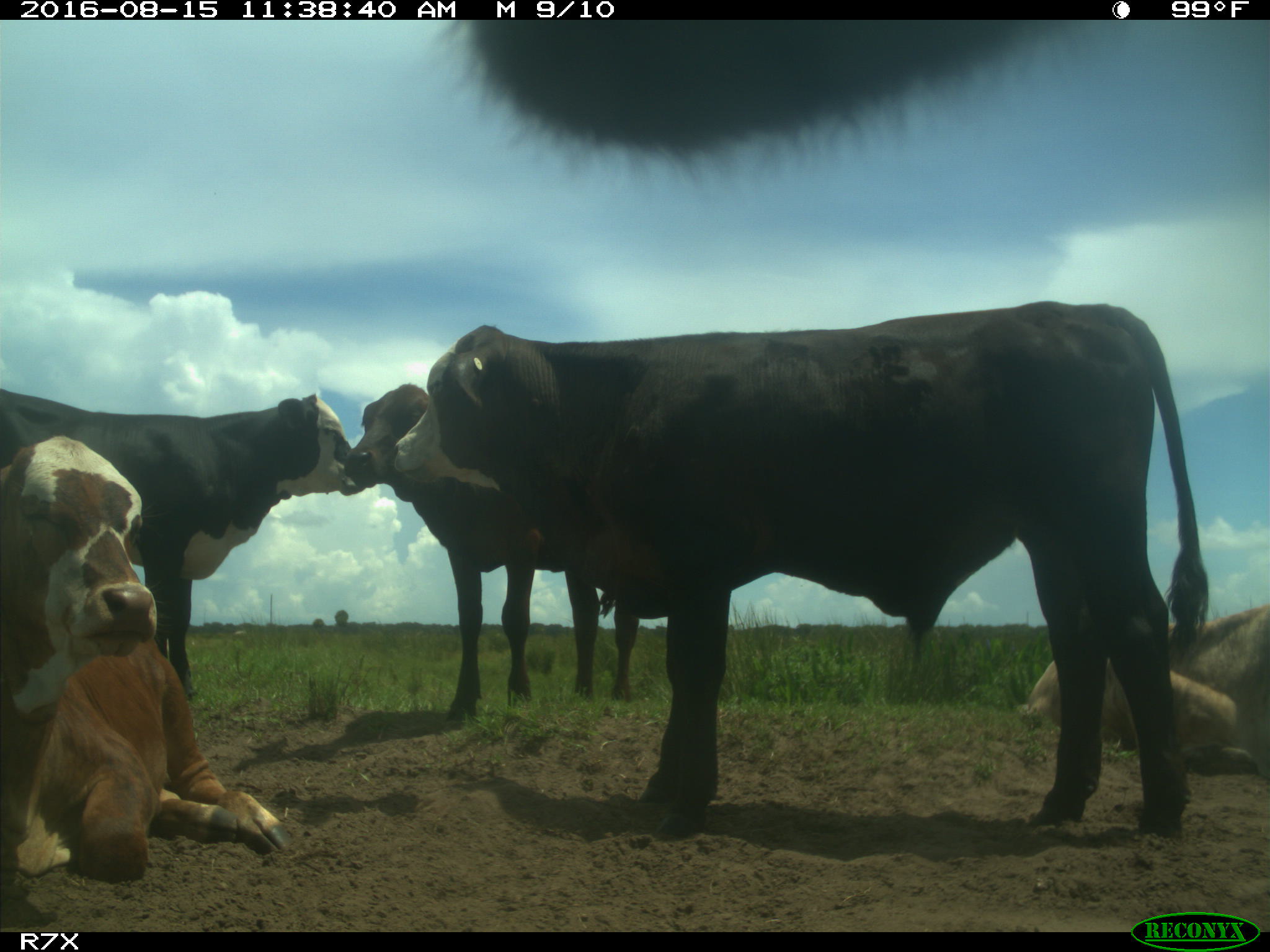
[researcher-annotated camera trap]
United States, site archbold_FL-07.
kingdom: Animalia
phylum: Chordata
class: Mammalia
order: Artiodactyla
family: Bovidae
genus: Bos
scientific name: Bos taurus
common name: domestic cow